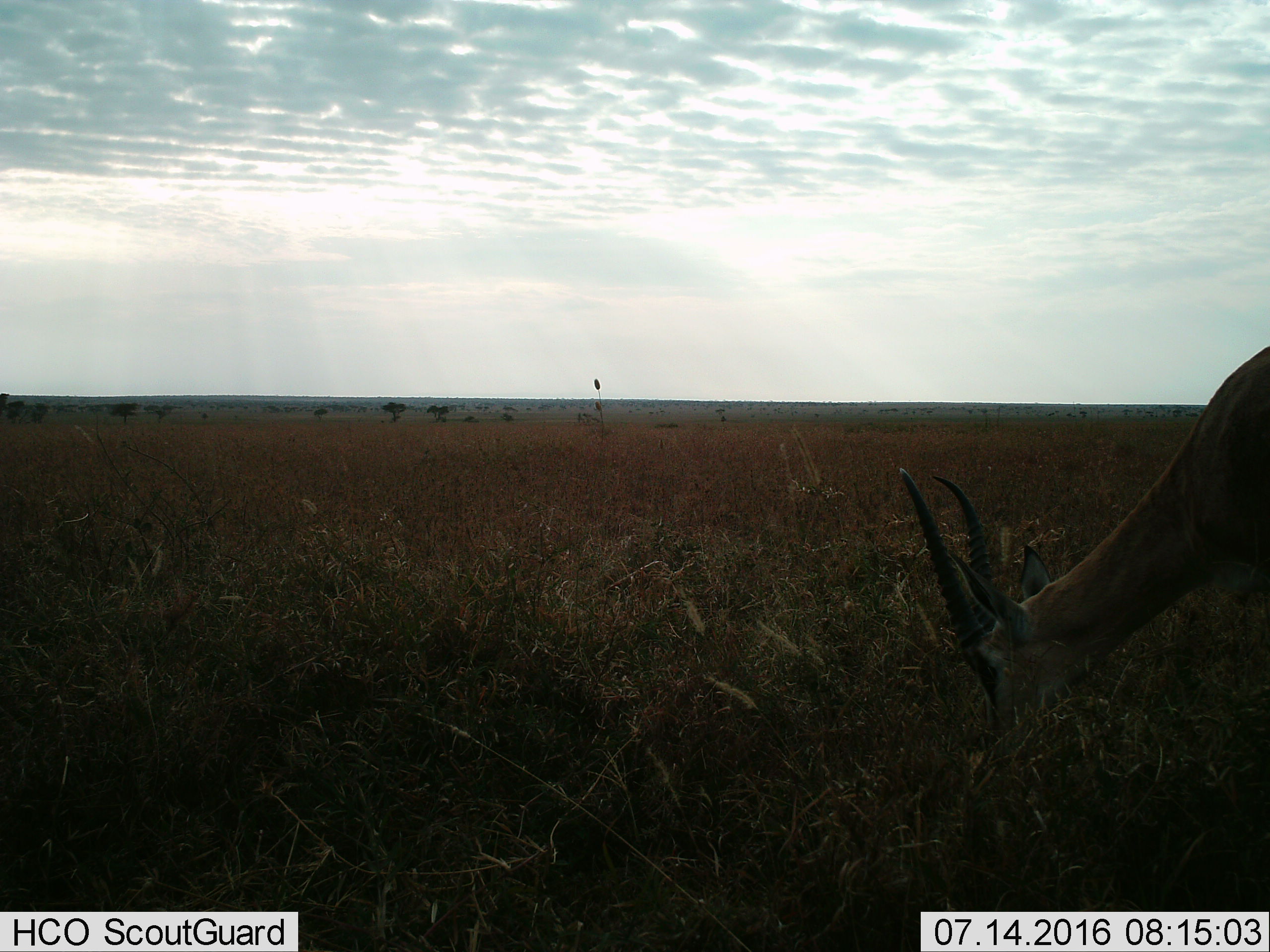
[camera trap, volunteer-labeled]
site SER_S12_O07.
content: unidentified animal